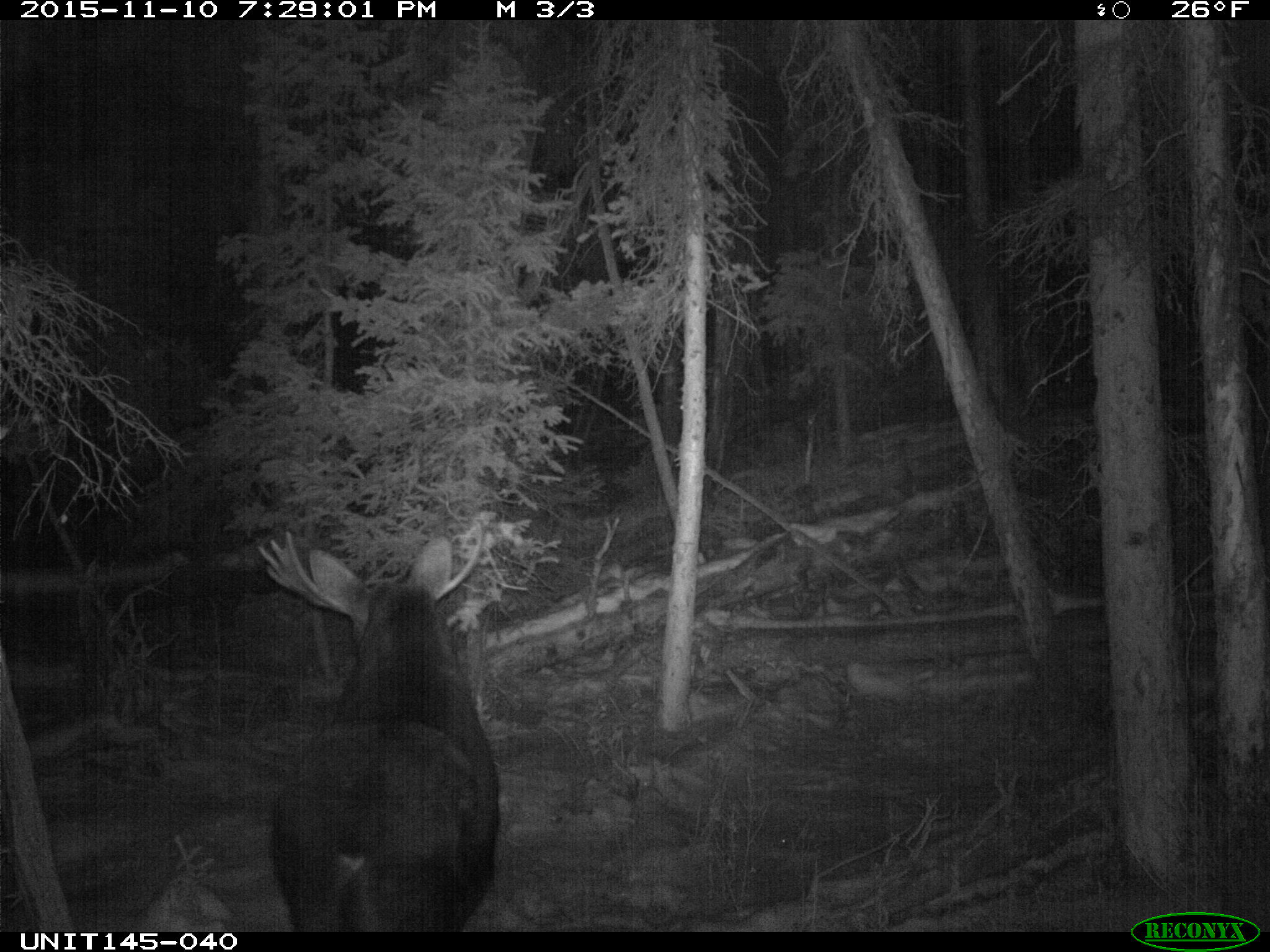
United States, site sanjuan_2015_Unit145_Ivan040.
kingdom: Animalia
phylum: Chordata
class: Mammalia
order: Artiodactyla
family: Cervidae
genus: Alces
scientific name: Alces alces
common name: moose